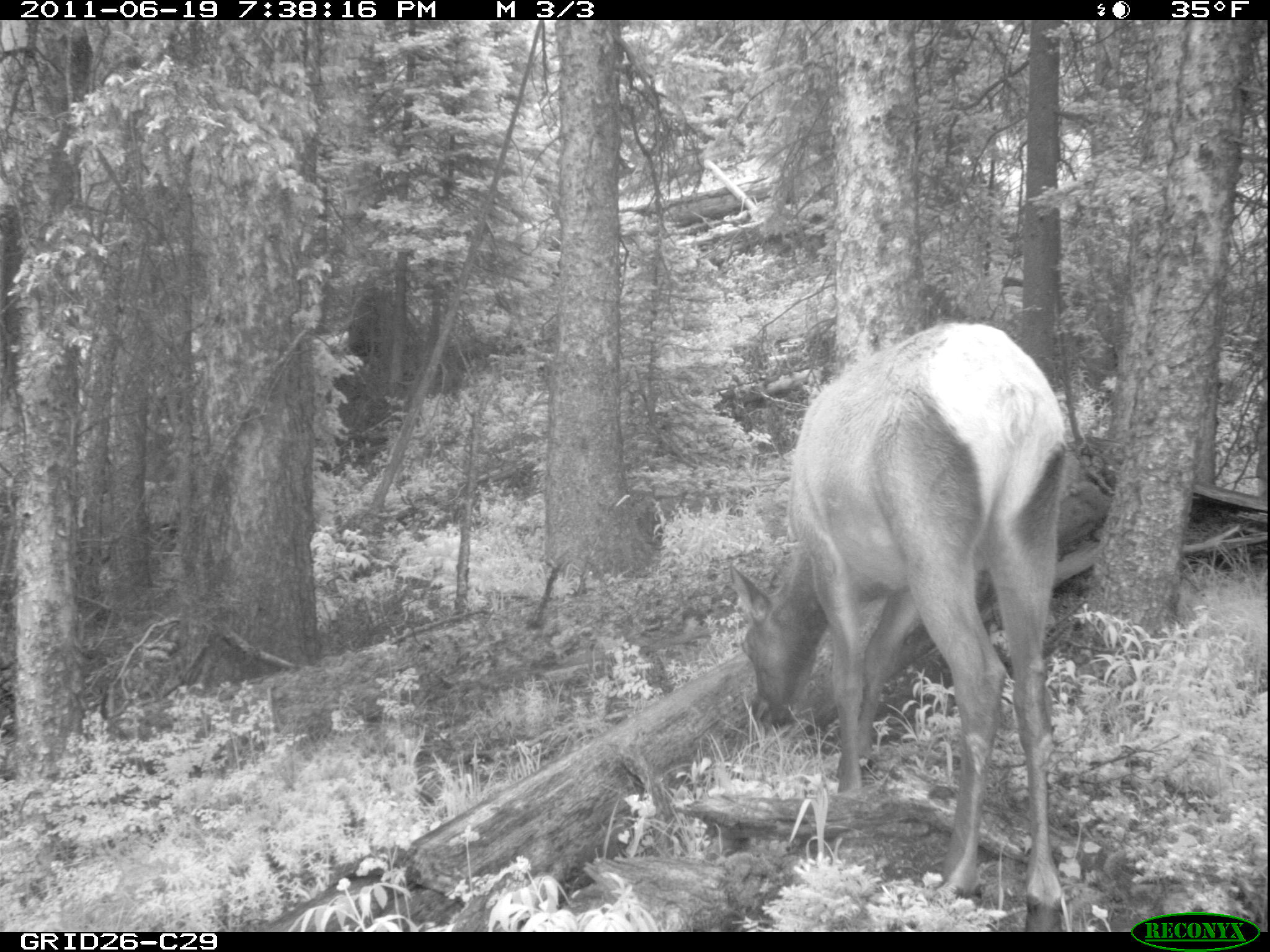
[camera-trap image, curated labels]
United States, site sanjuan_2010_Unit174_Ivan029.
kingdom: Animalia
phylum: Chordata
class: Mammalia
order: Artiodactyla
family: Cervidae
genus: Cervus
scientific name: Cervus elaphus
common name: red deer